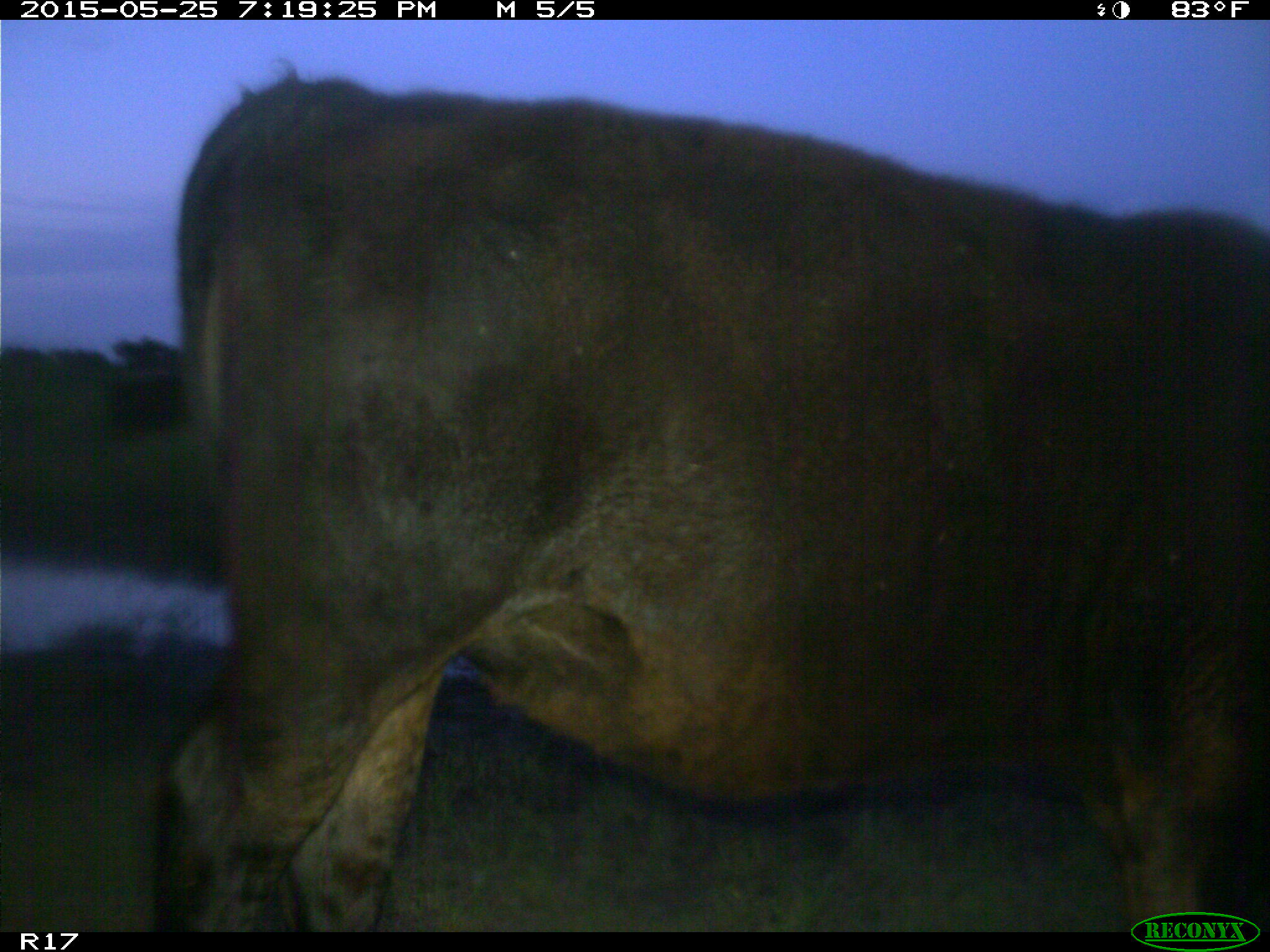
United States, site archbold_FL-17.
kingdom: Animalia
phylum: Chordata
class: Mammalia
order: Artiodactyla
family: Bovidae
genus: Bos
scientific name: Bos taurus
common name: domestic cow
Bos taurus (domestic cow).